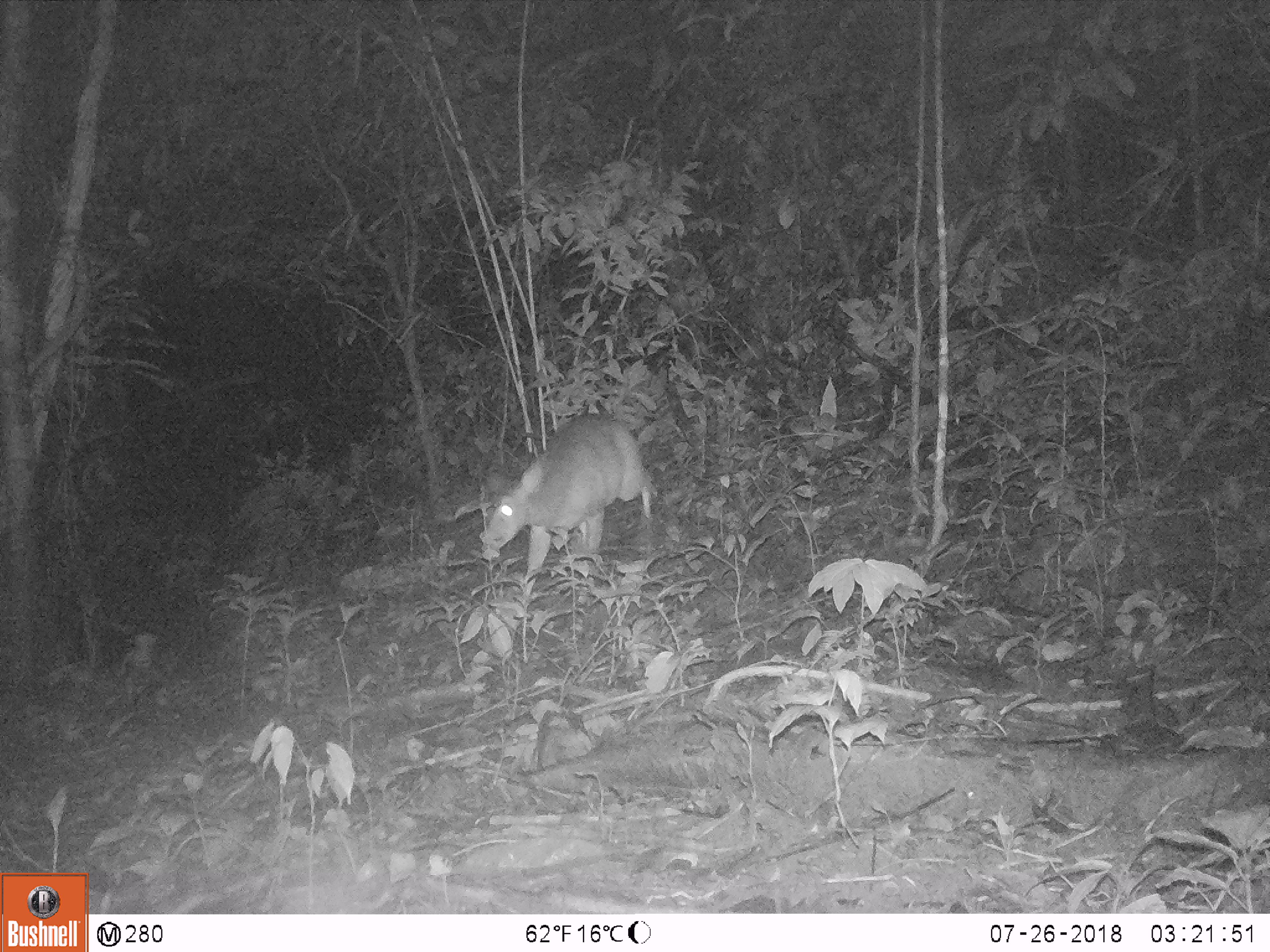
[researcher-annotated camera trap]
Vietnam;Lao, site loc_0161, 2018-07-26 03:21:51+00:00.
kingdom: Animalia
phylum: Chordata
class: Mammalia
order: Artiodactyla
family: Cervidae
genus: Muntiacus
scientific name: Muntiacus vuquangensis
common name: large-antlered muntjac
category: large antlered muntjac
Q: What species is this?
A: Large antlered muntjac (large-antlered muntjac) (Muntiacus vuquangensis).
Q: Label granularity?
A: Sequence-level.